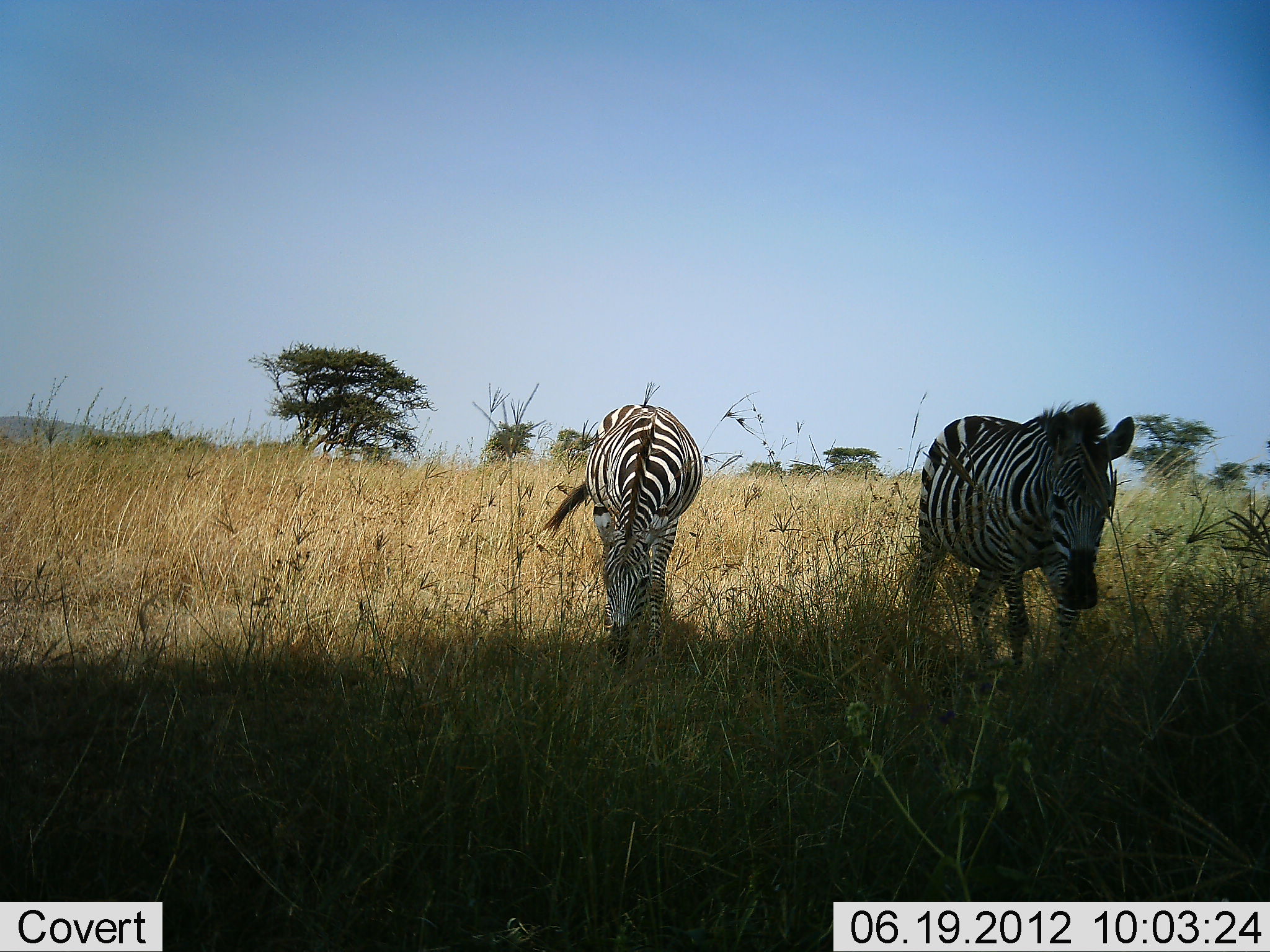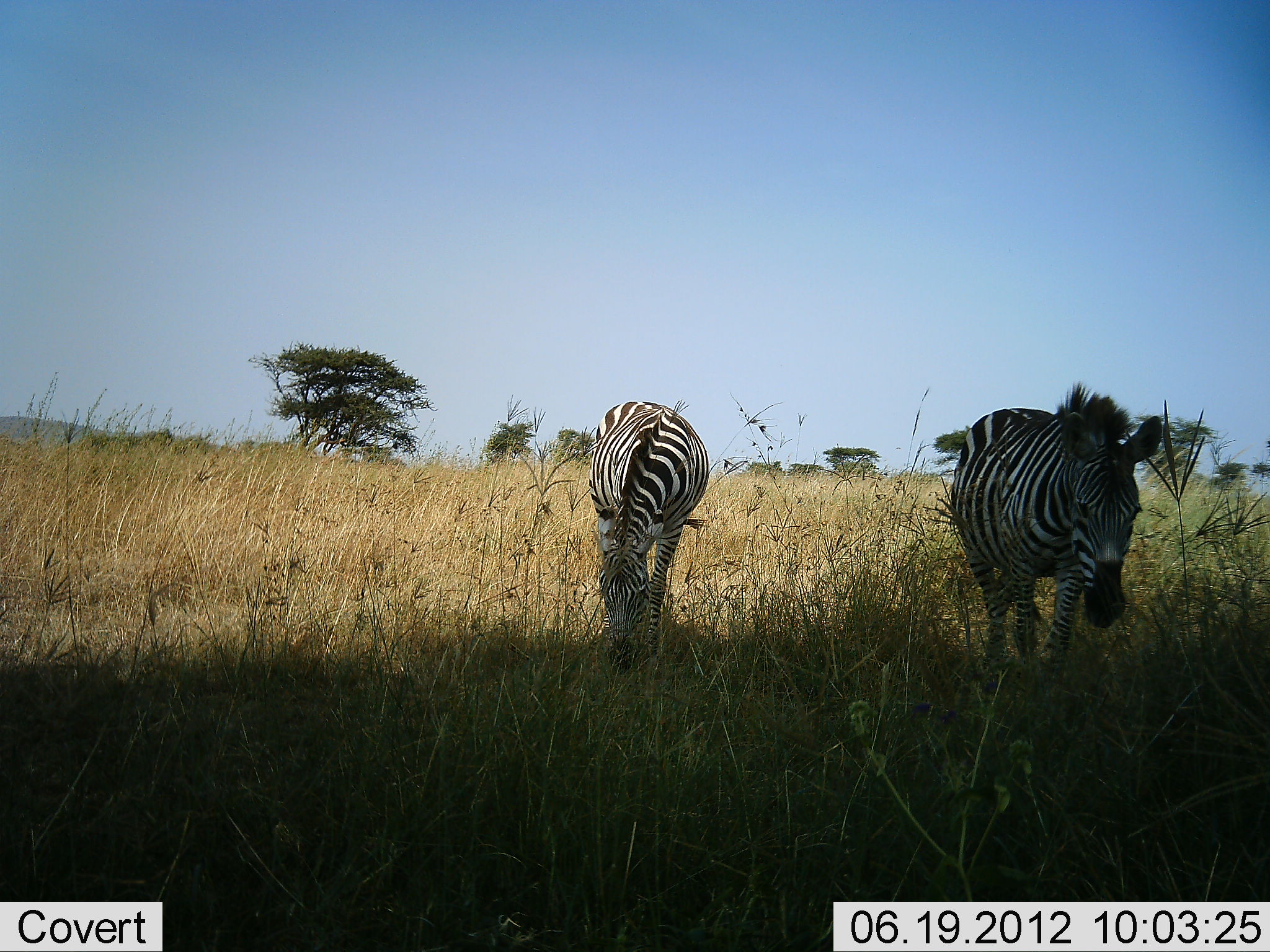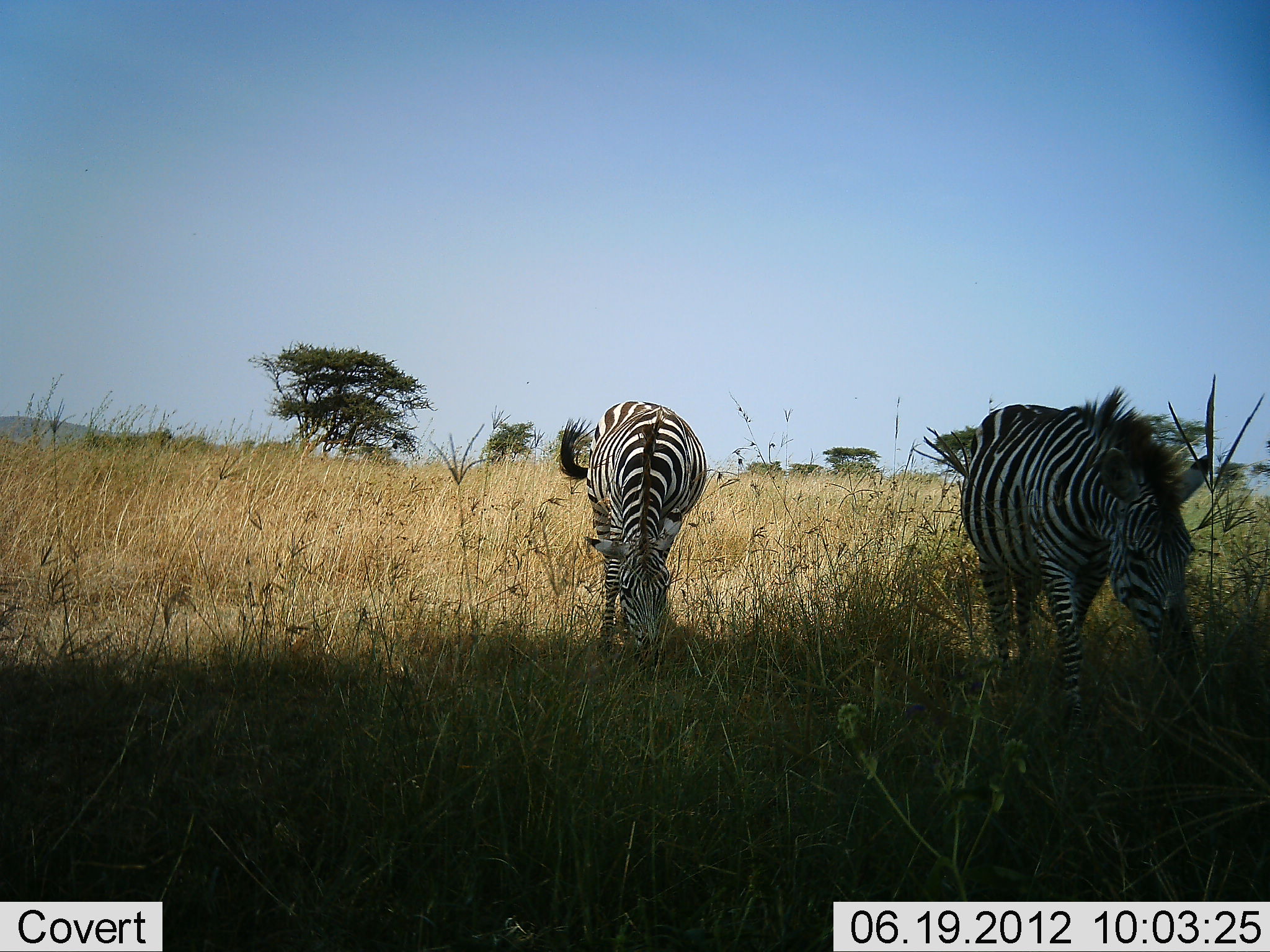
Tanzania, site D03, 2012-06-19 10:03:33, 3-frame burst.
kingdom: Animalia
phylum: Chordata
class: Mammalia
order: Perissodactyla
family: Equidae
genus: Equus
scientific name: Equus quagga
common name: plains zebra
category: zebra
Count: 2.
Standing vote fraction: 10%.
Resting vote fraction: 0%.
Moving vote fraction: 70%.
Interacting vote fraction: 0%.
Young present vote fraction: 0%.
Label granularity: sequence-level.